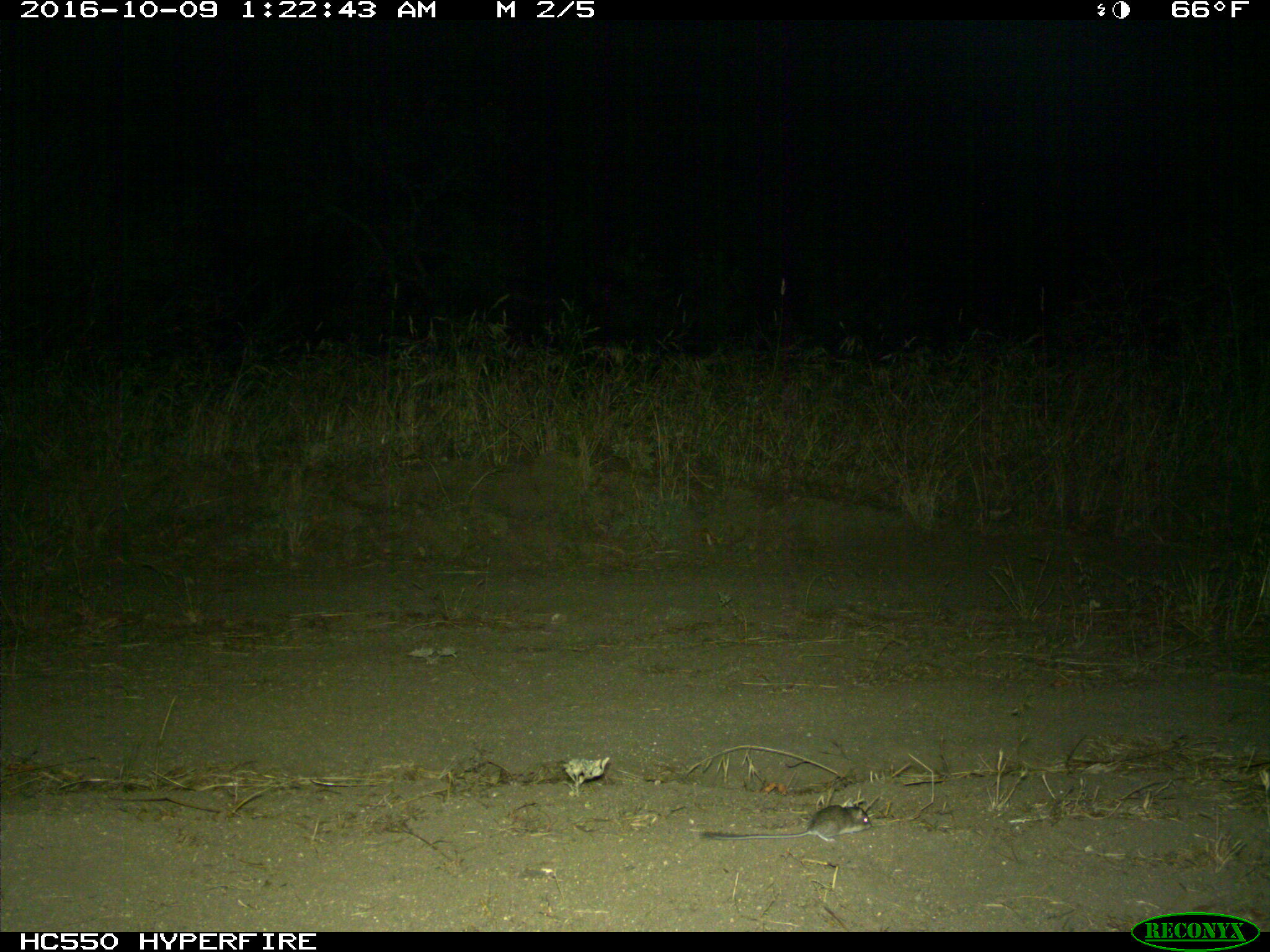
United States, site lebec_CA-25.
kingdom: Animalia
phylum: Chordata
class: Mammalia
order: Rodentia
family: Cricetidae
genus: Peromyscus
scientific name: Peromyscus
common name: deermice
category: unidentified deer mouse